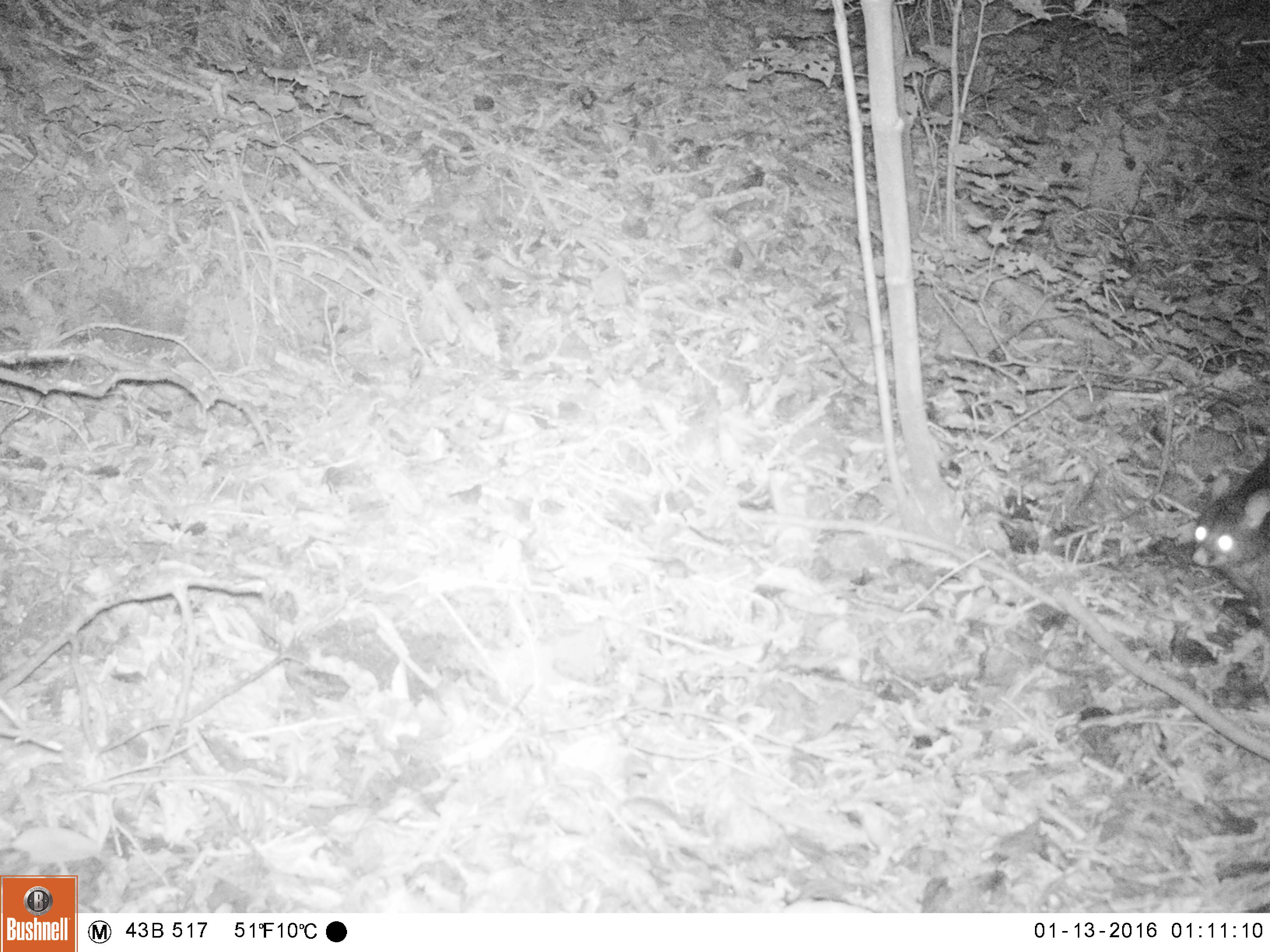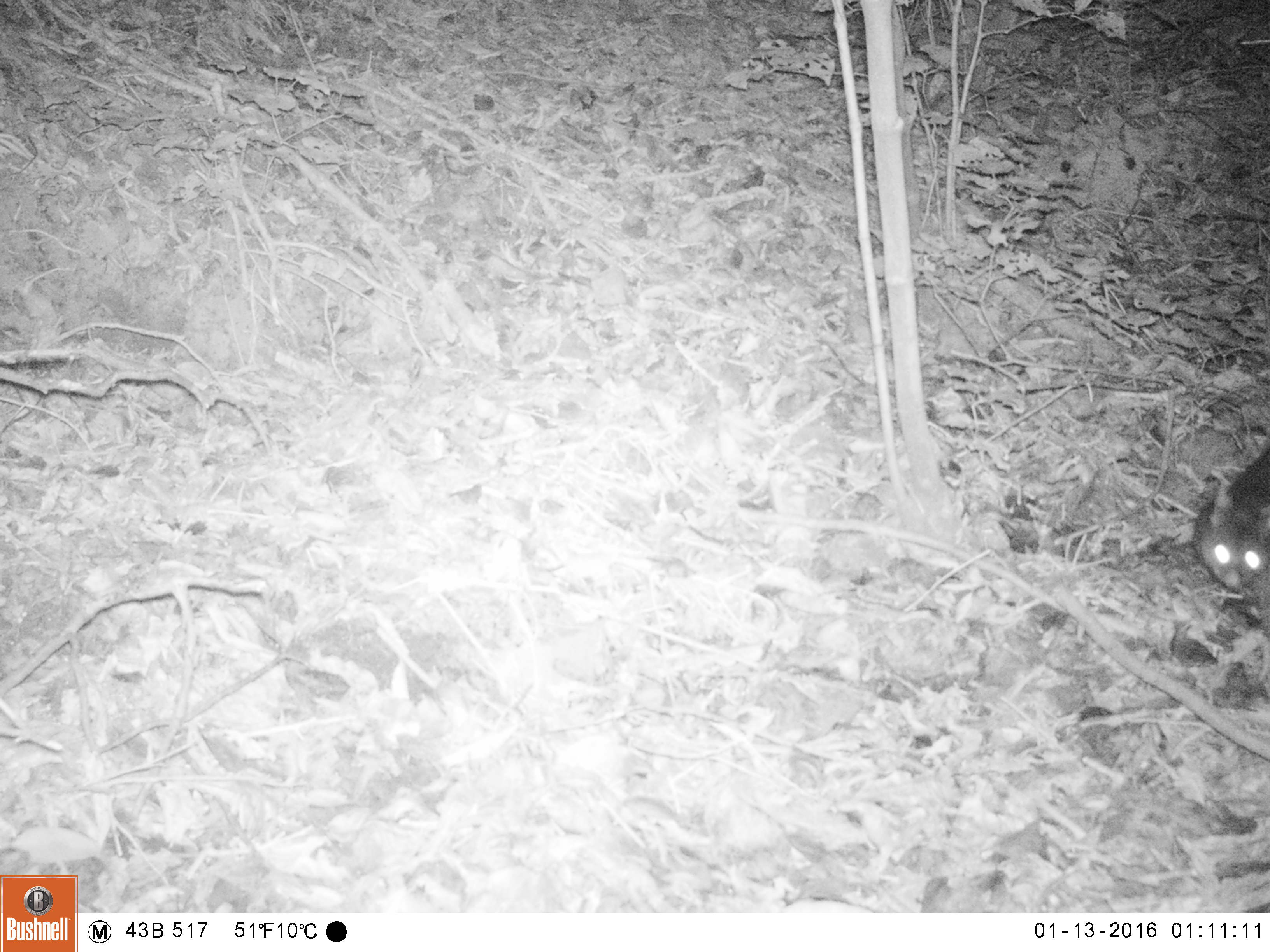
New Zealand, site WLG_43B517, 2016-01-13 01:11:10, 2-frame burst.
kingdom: Animalia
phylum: Chordata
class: Mammalia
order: Diprotodontia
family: Phalangeridae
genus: Trichosurus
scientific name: Trichosurus vulpecula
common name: common brushtail possum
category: possum